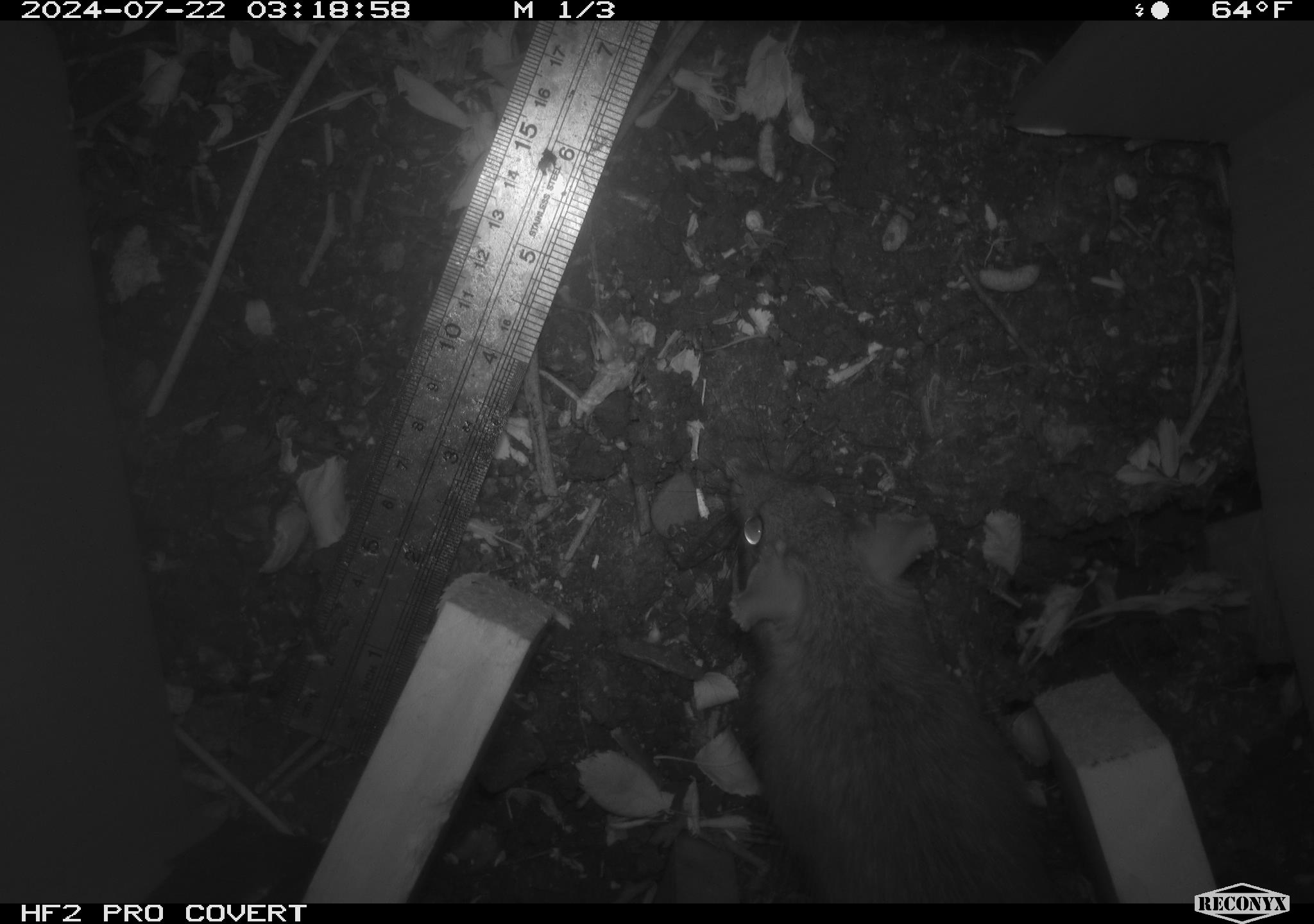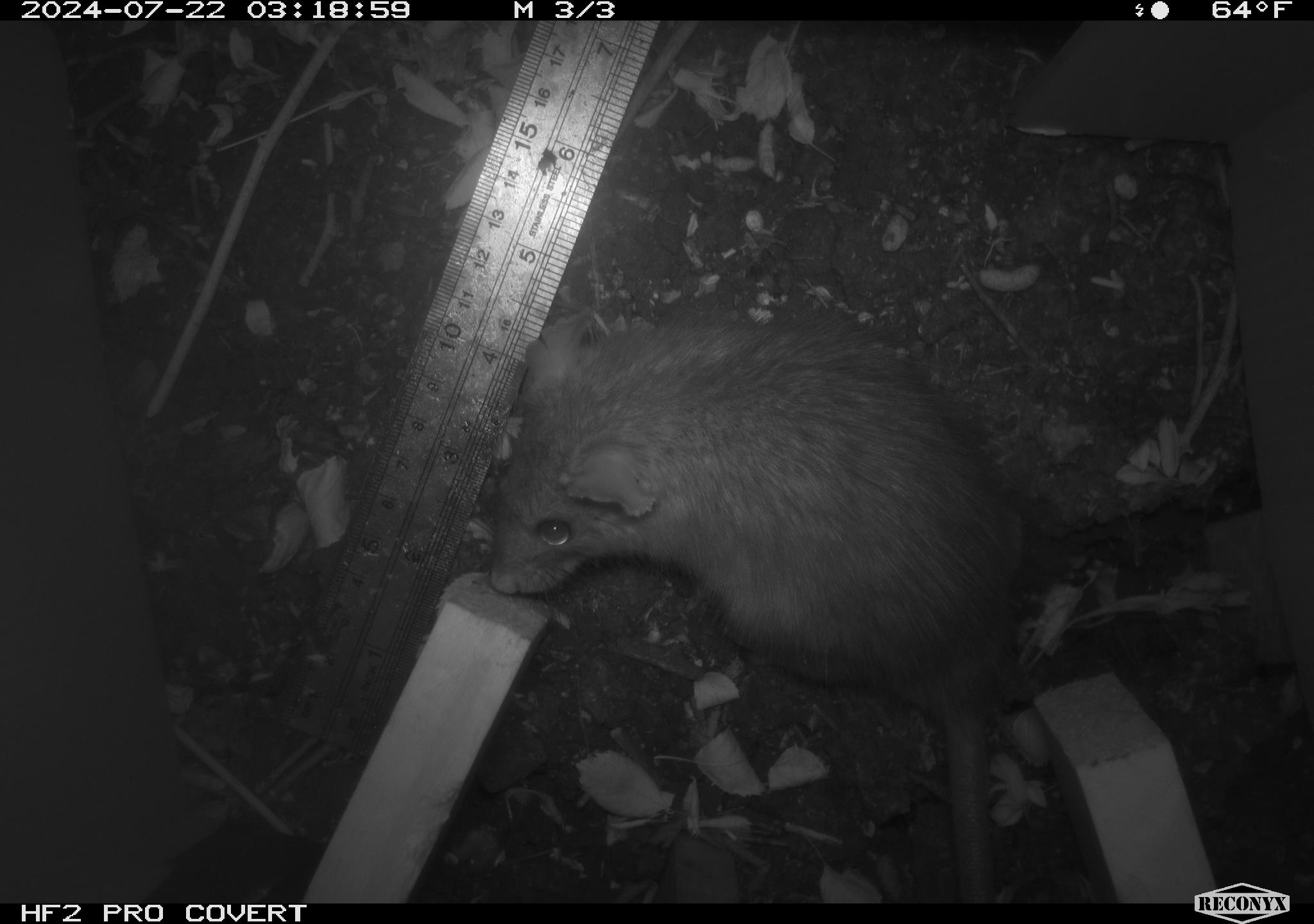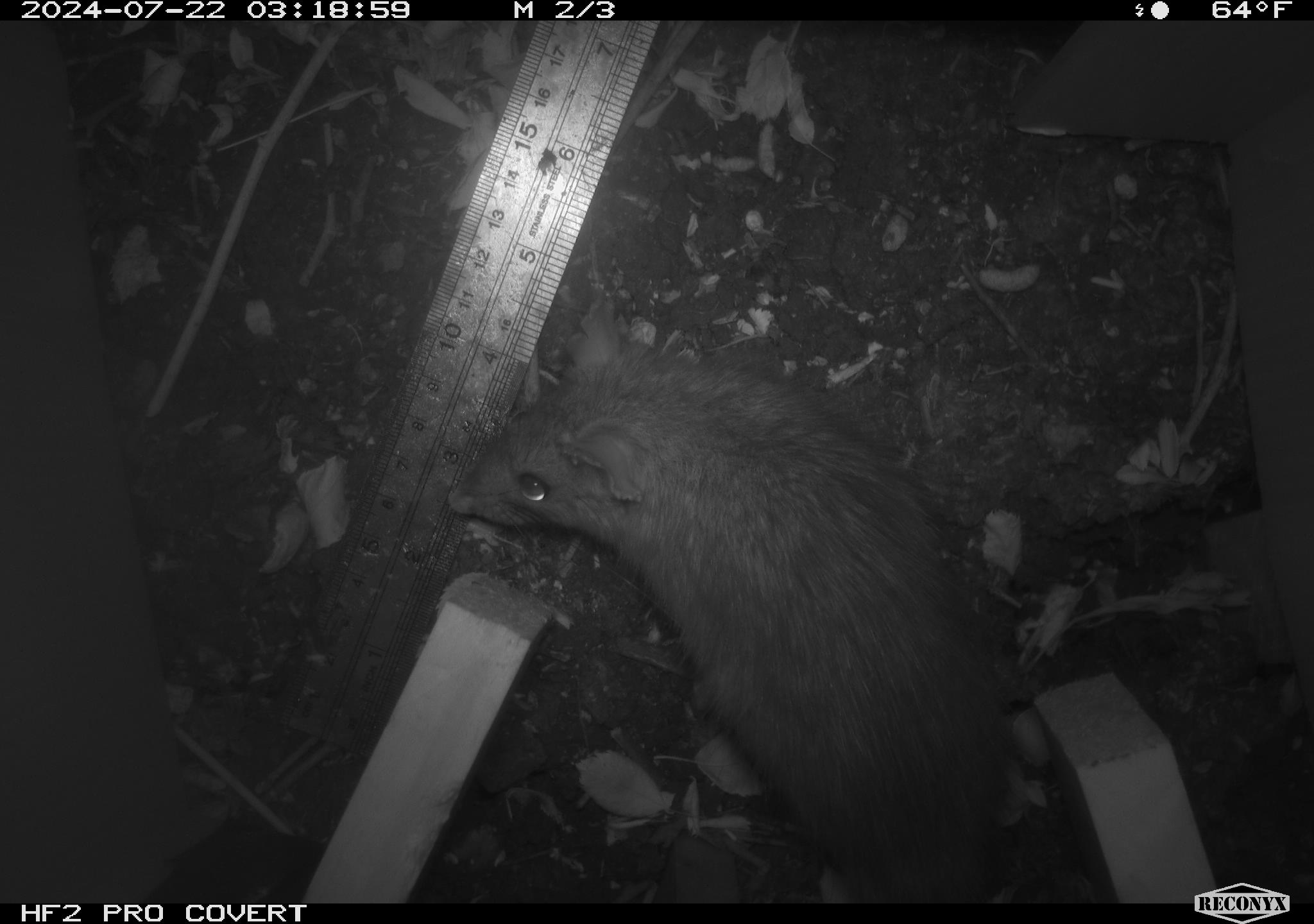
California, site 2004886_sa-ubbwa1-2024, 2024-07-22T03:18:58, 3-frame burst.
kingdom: Animalia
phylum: Chordata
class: Mammalia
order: Rodentia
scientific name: Rodentia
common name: woodrat or rat or mouse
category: woodrat or rat or mouse species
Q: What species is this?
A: Woodrat or rat or mouse species (woodrat or rat or mouse) (Rodentia).